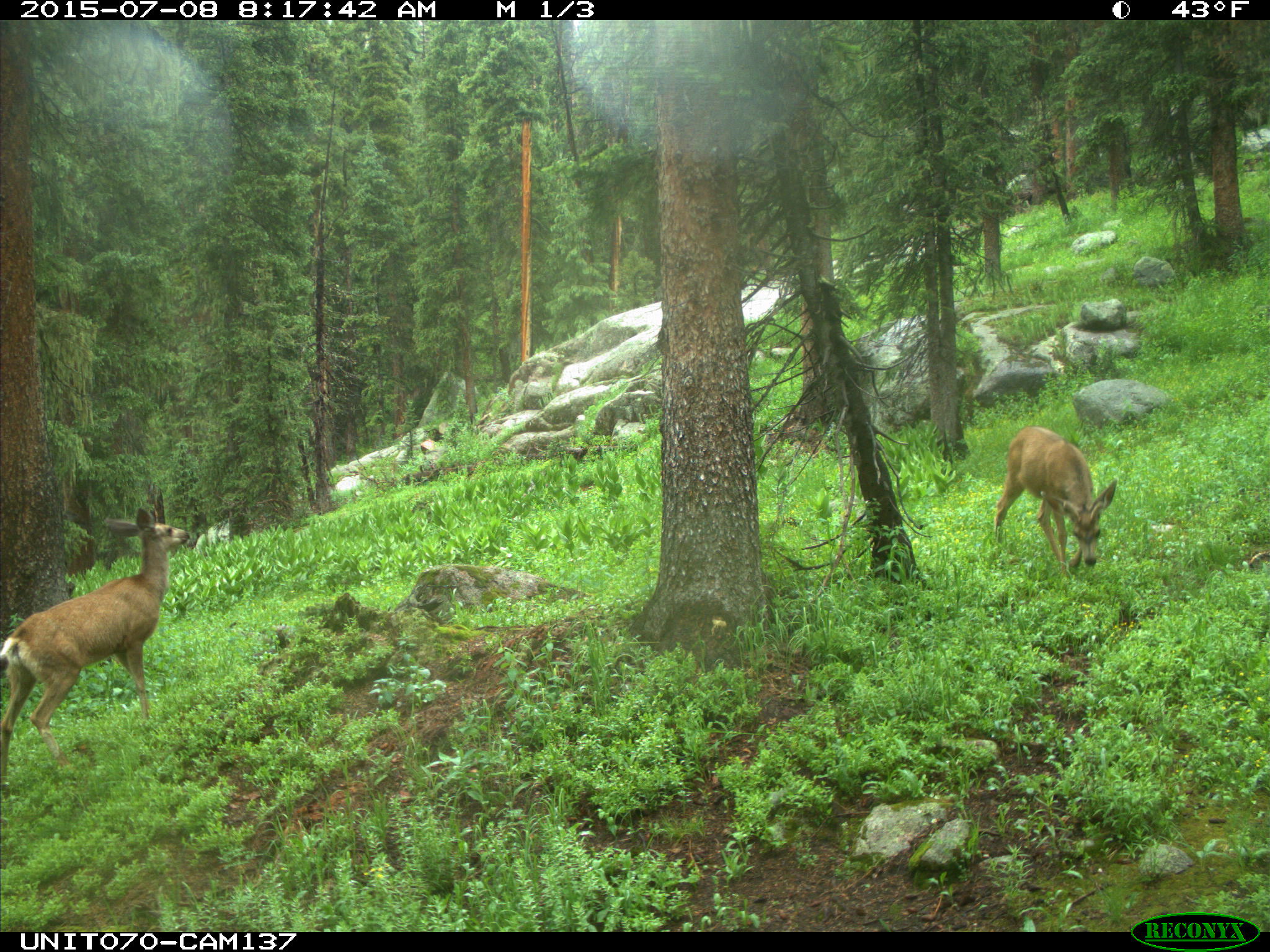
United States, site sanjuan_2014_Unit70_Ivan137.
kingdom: Animalia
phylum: Chordata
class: Mammalia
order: Artiodactyla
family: Cervidae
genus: Odocoileus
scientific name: Odocoileus hemionus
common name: mule deer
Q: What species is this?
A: Odocoileus hemionus (mule deer).